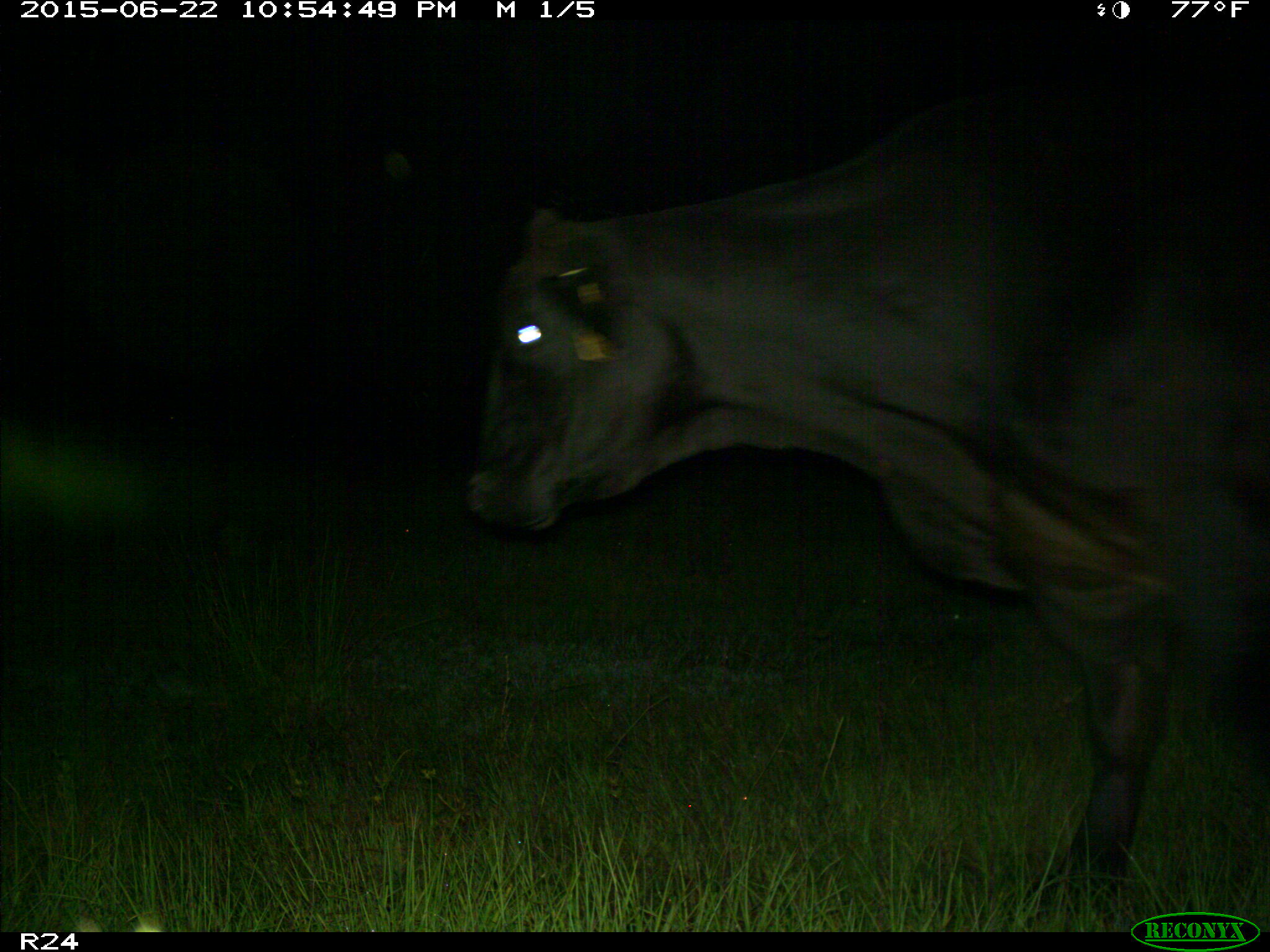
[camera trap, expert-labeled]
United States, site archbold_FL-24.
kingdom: Animalia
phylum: Chordata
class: Mammalia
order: Artiodactyla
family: Bovidae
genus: Bos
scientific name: Bos taurus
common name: domestic cow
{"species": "Bos taurus (domestic cow)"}